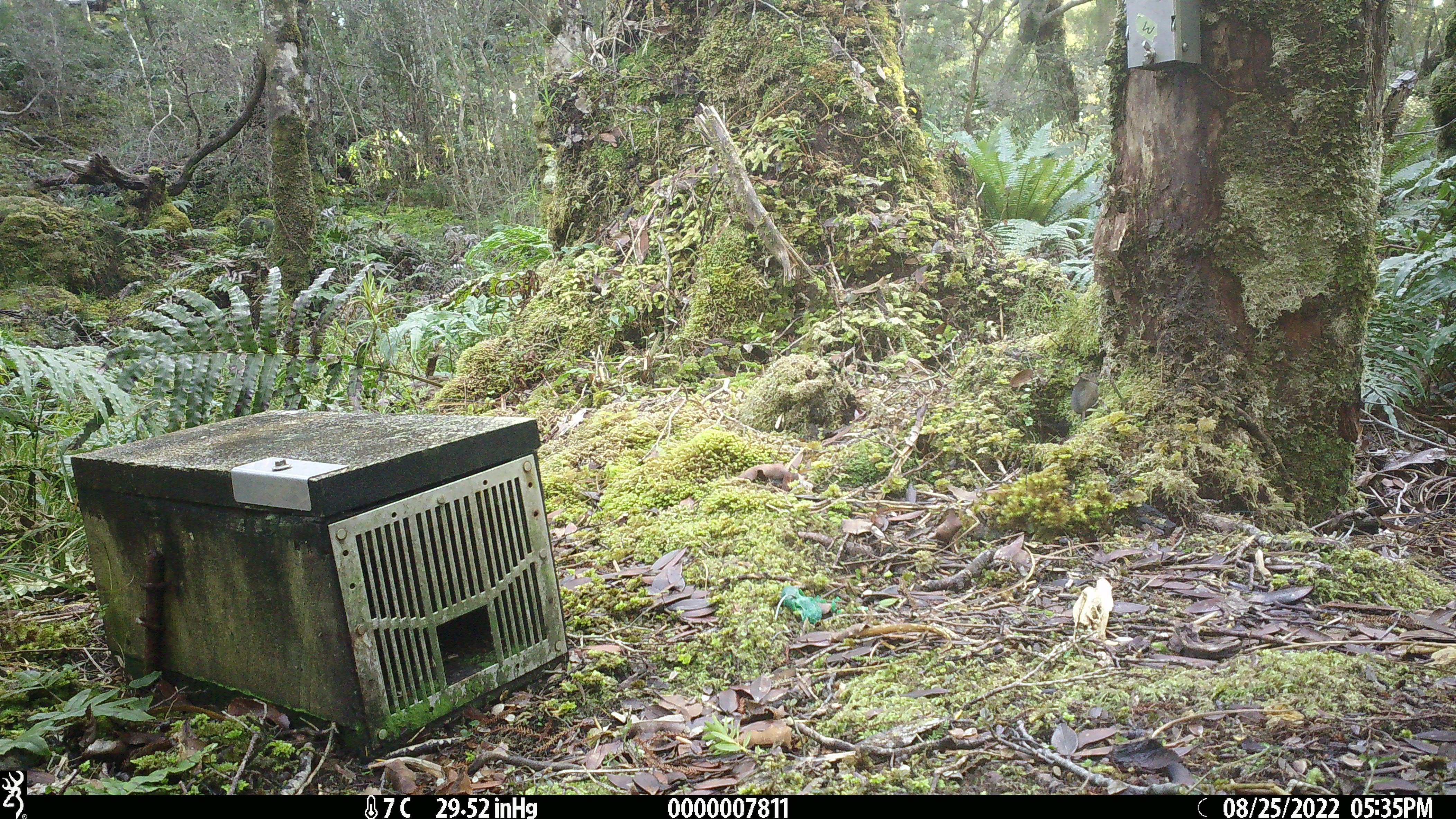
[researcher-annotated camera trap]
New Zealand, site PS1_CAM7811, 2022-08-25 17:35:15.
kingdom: Animalia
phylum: Chordata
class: Mammalia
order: Rodentia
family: Muridae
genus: Mus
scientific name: Mus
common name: mouse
Mouse (Mus).